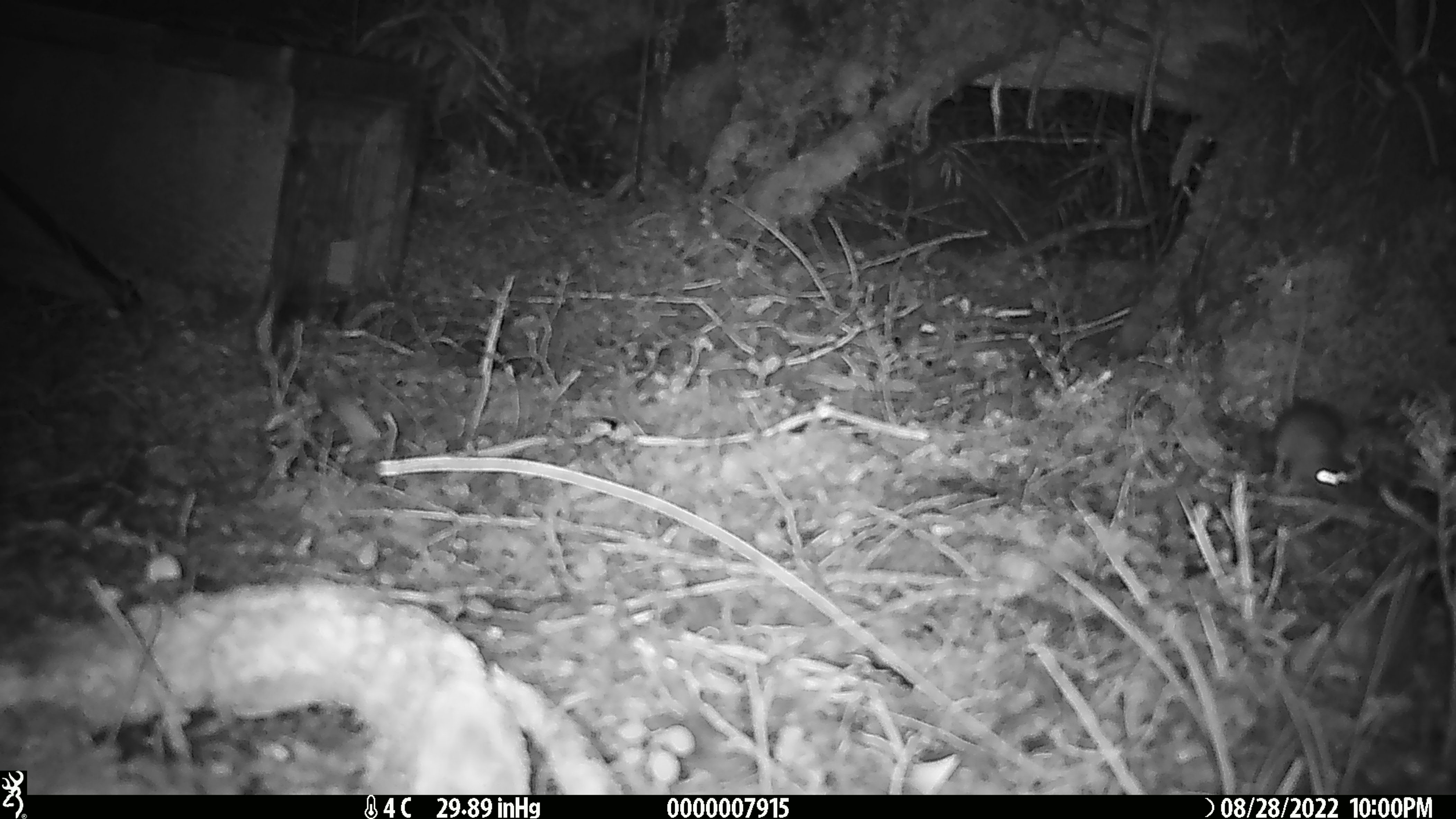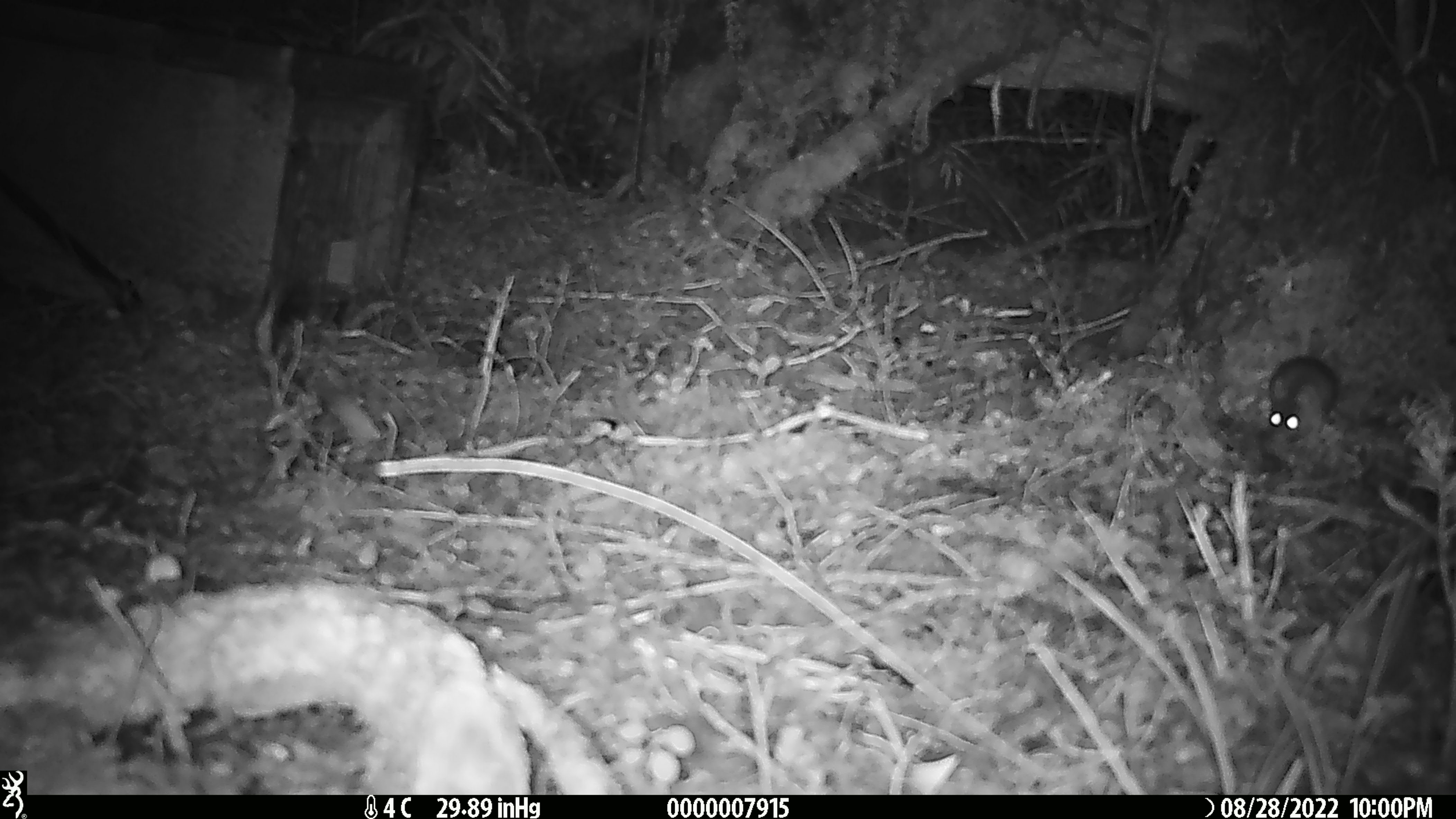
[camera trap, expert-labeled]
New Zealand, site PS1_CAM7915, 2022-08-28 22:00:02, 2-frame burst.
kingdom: Animalia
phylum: Chordata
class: Mammalia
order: Rodentia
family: Muridae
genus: Mus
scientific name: Mus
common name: mouse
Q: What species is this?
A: Mouse (Mus).